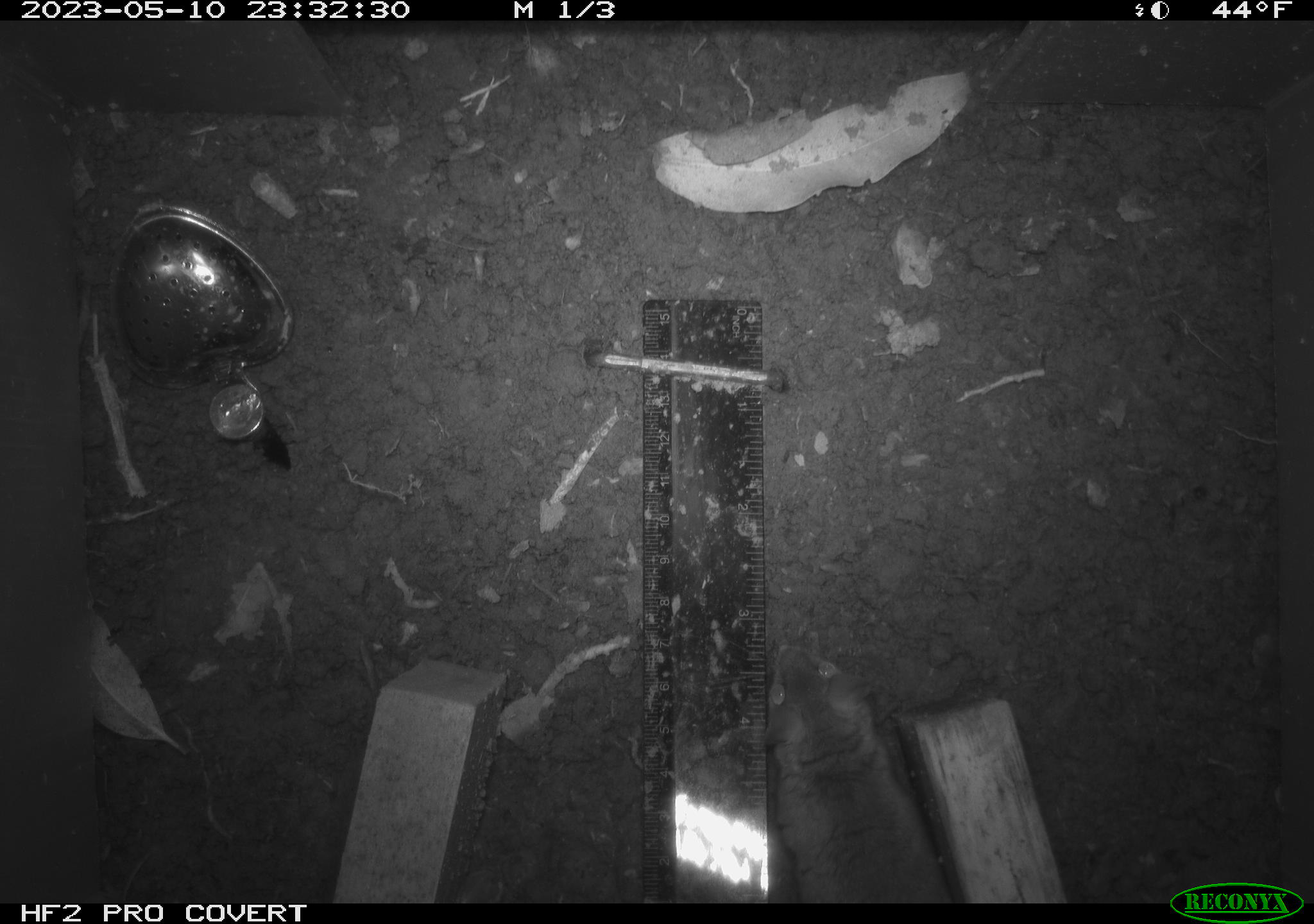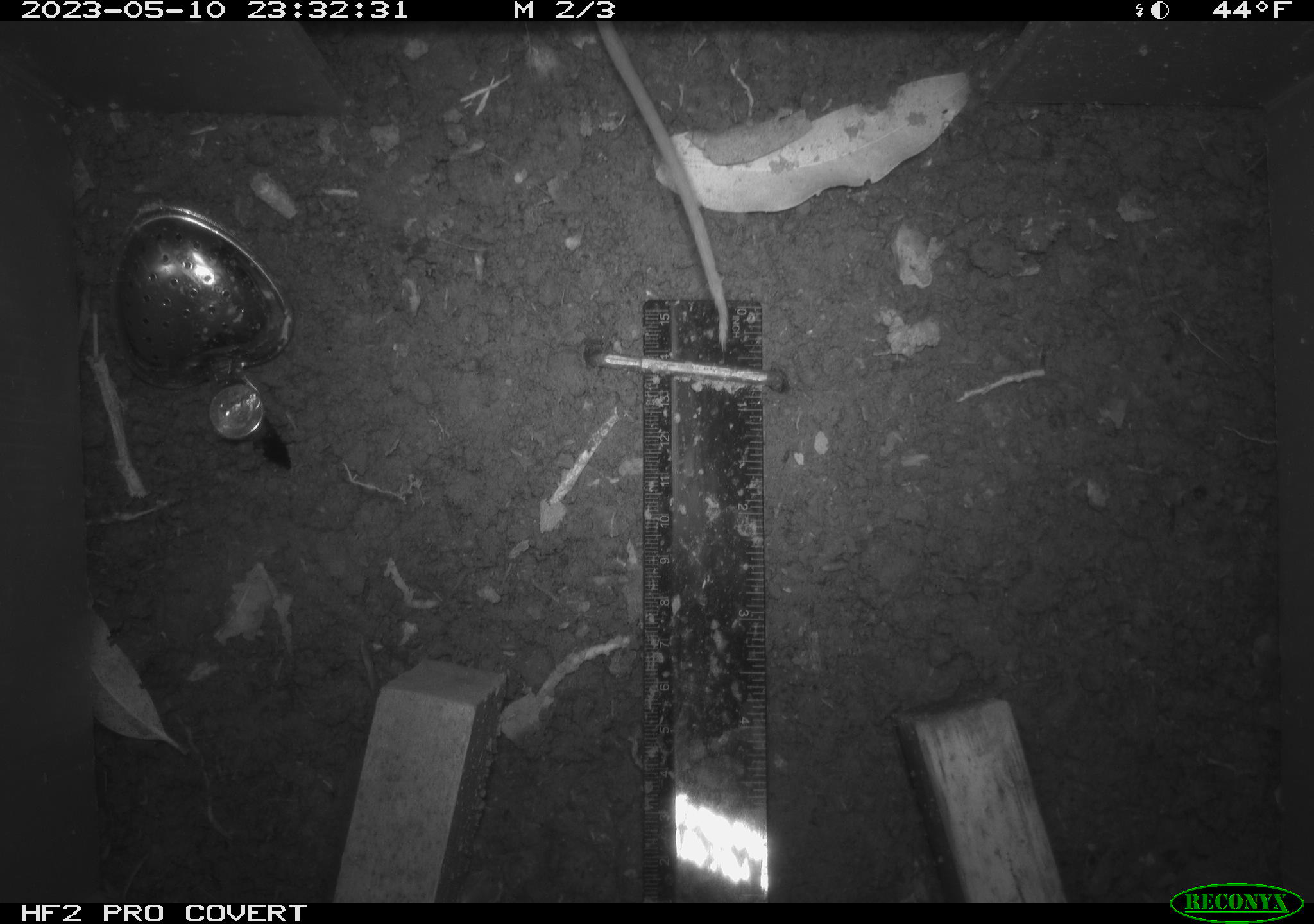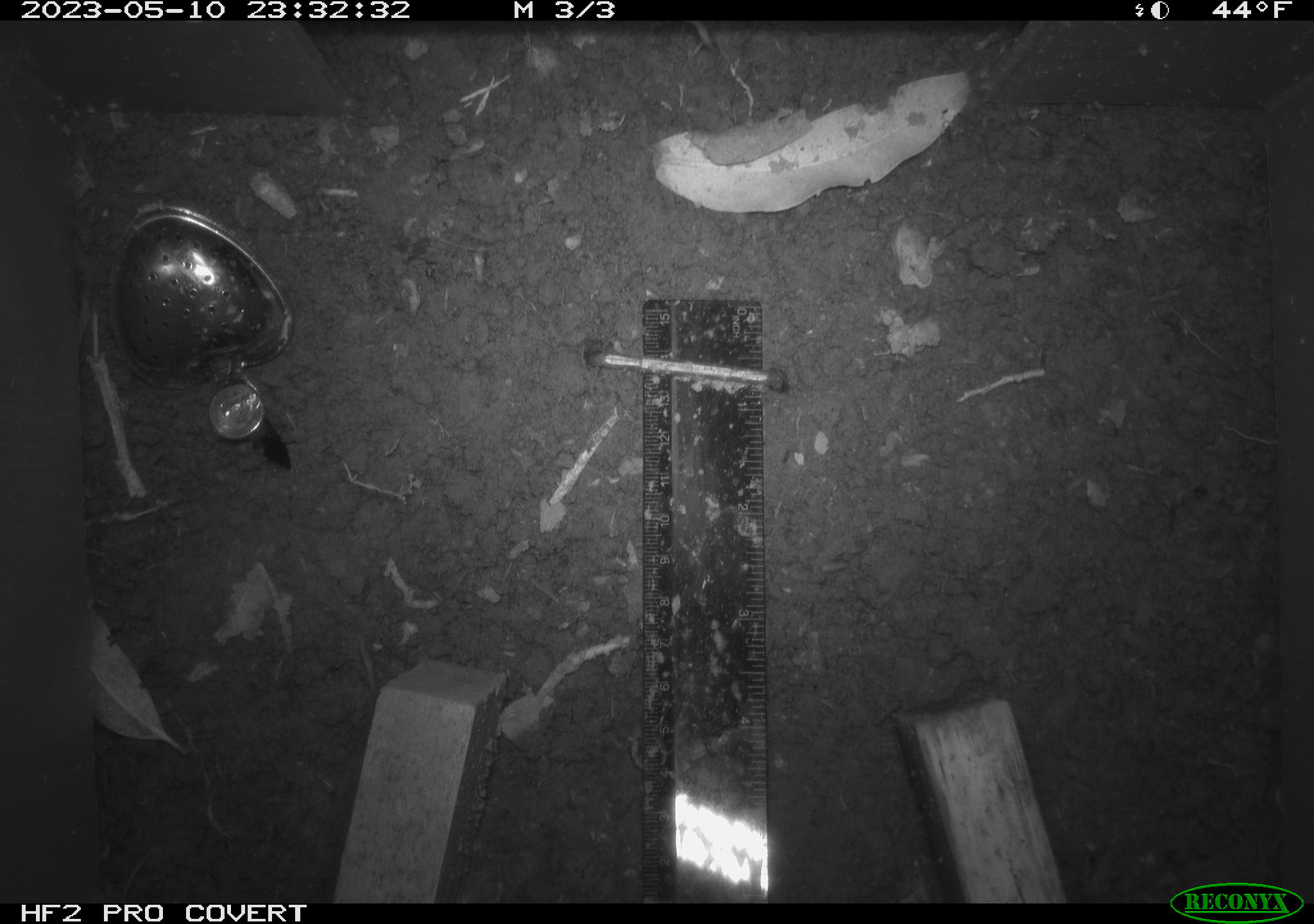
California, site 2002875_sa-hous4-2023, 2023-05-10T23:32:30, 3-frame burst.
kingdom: Animalia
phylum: Chordata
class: Mammalia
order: Rodentia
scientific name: Rodentia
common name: mouse species